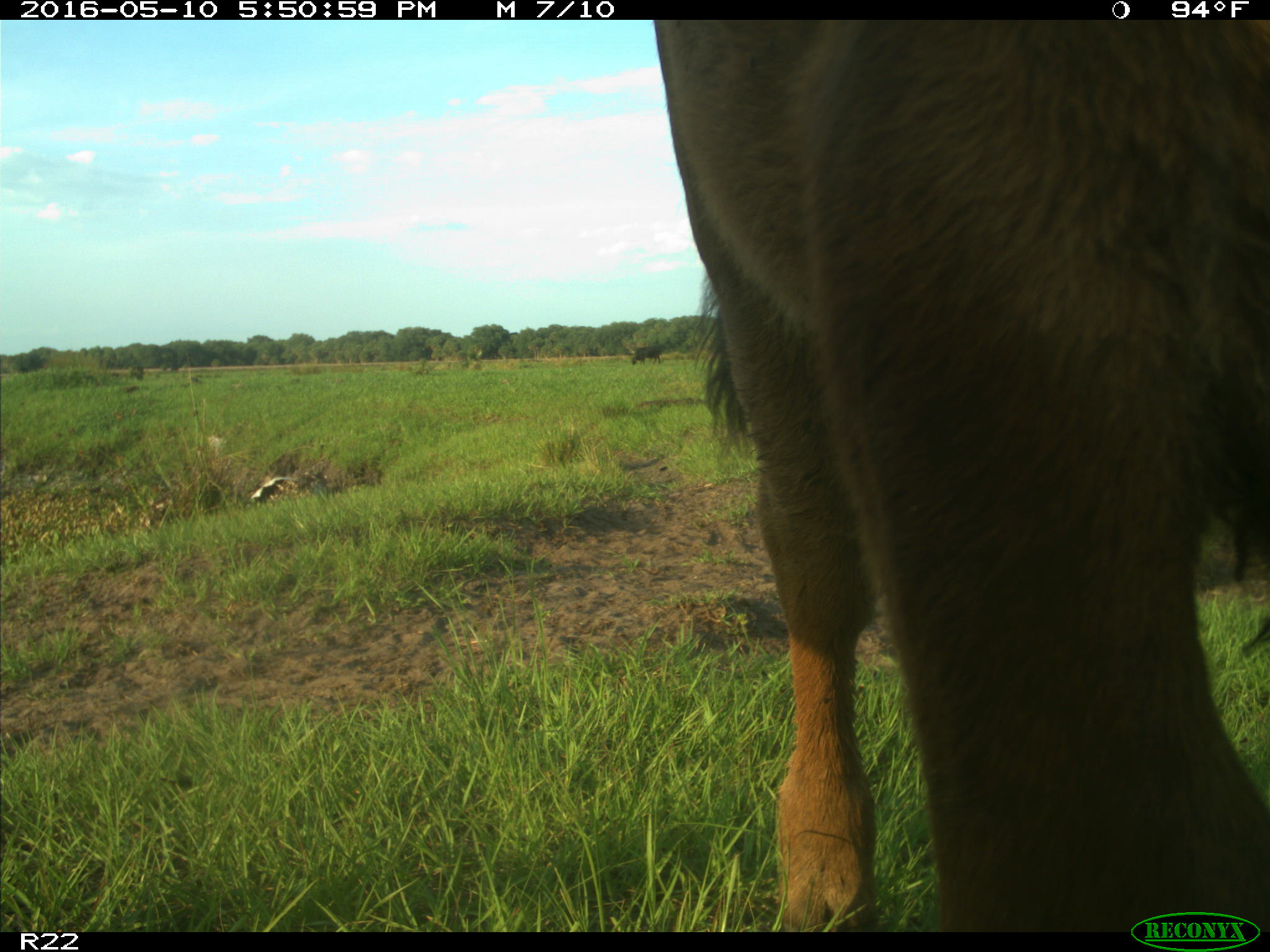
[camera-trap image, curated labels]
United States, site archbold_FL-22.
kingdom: Animalia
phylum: Chordata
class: Mammalia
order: Artiodactyla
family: Bovidae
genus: Bos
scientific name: Bos taurus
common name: domestic cow